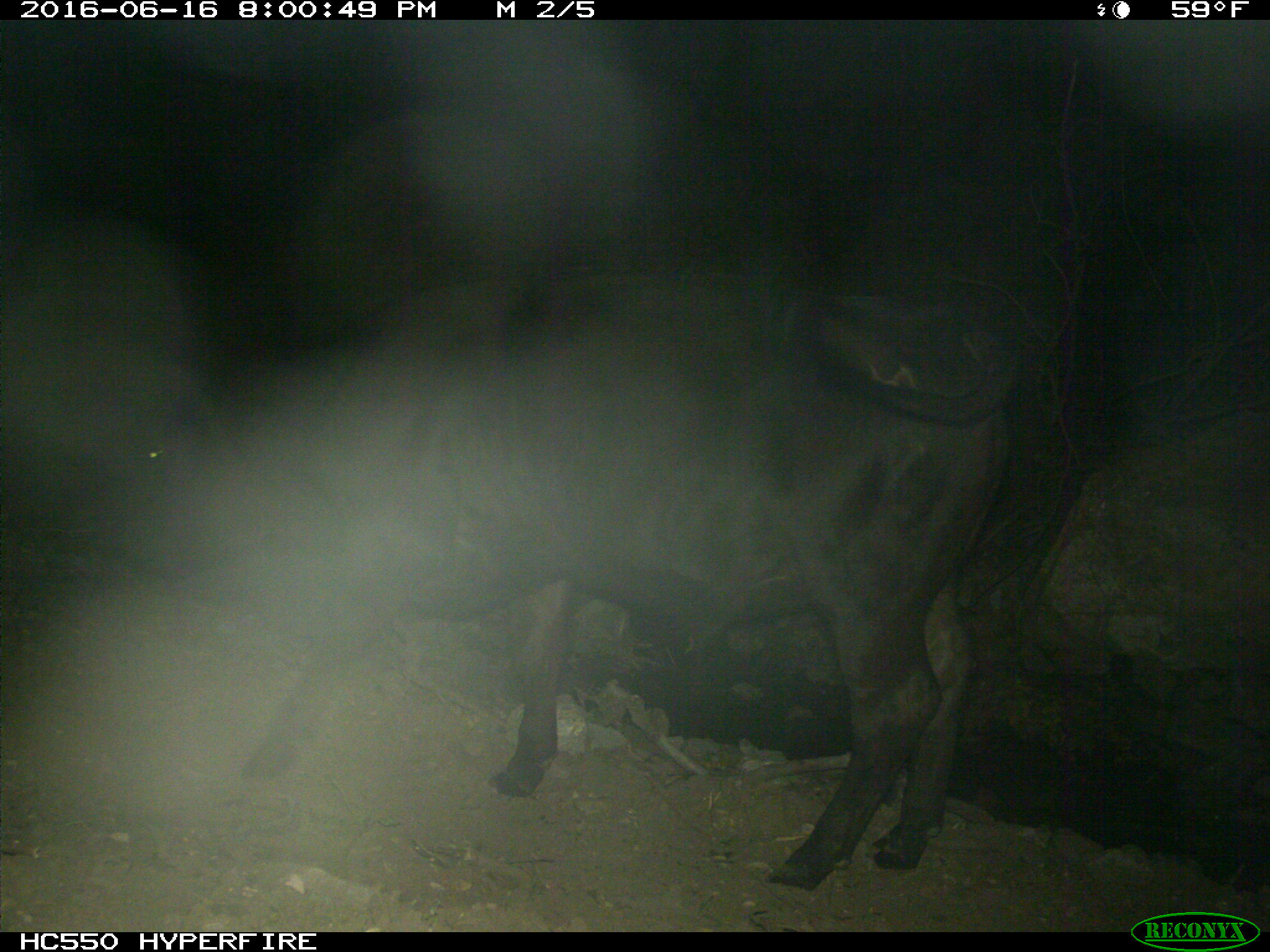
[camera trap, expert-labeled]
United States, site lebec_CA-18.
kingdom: Animalia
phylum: Chordata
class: Mammalia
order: Artiodactyla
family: Bovidae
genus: Bos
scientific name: Bos taurus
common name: domestic cow